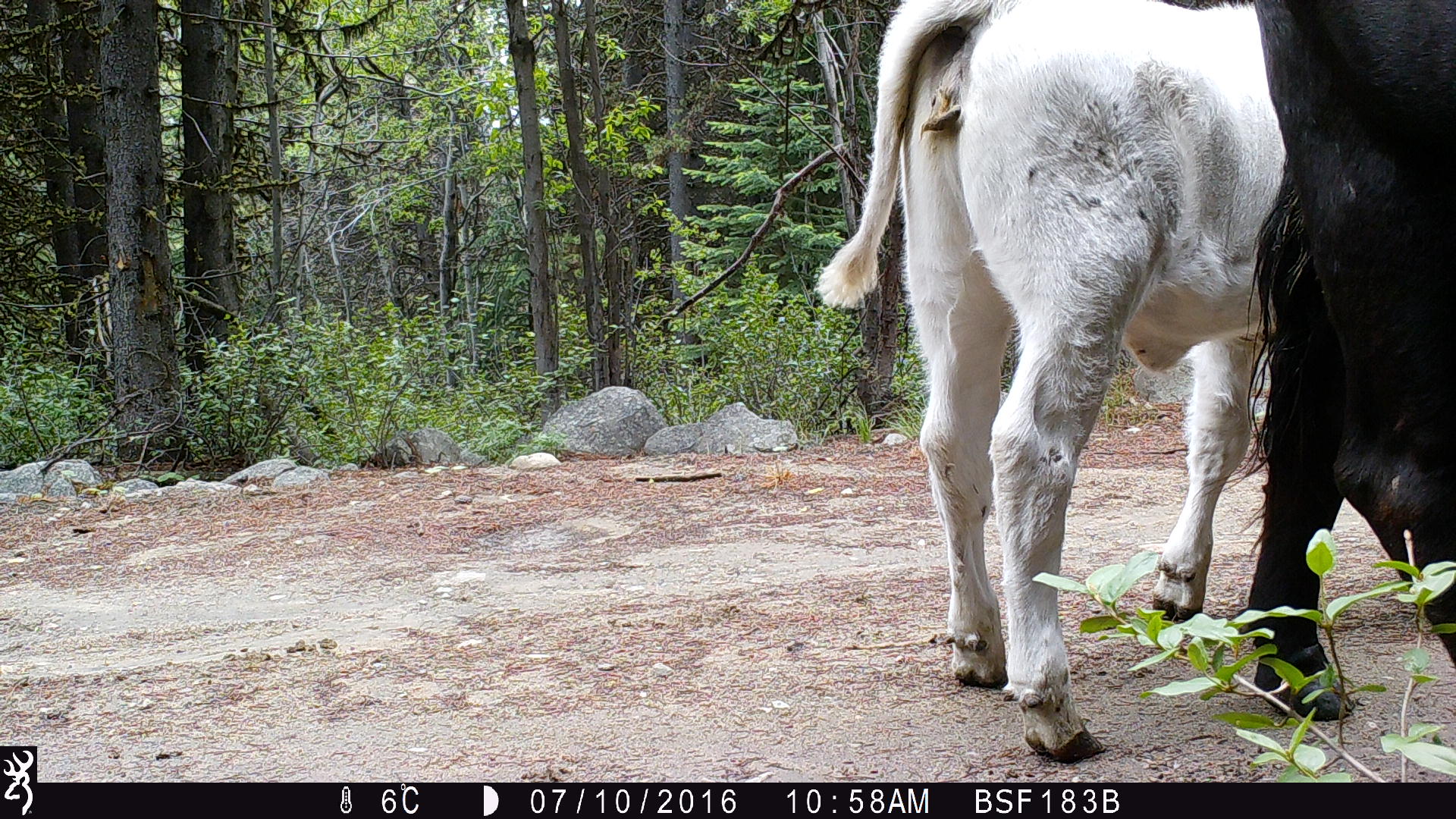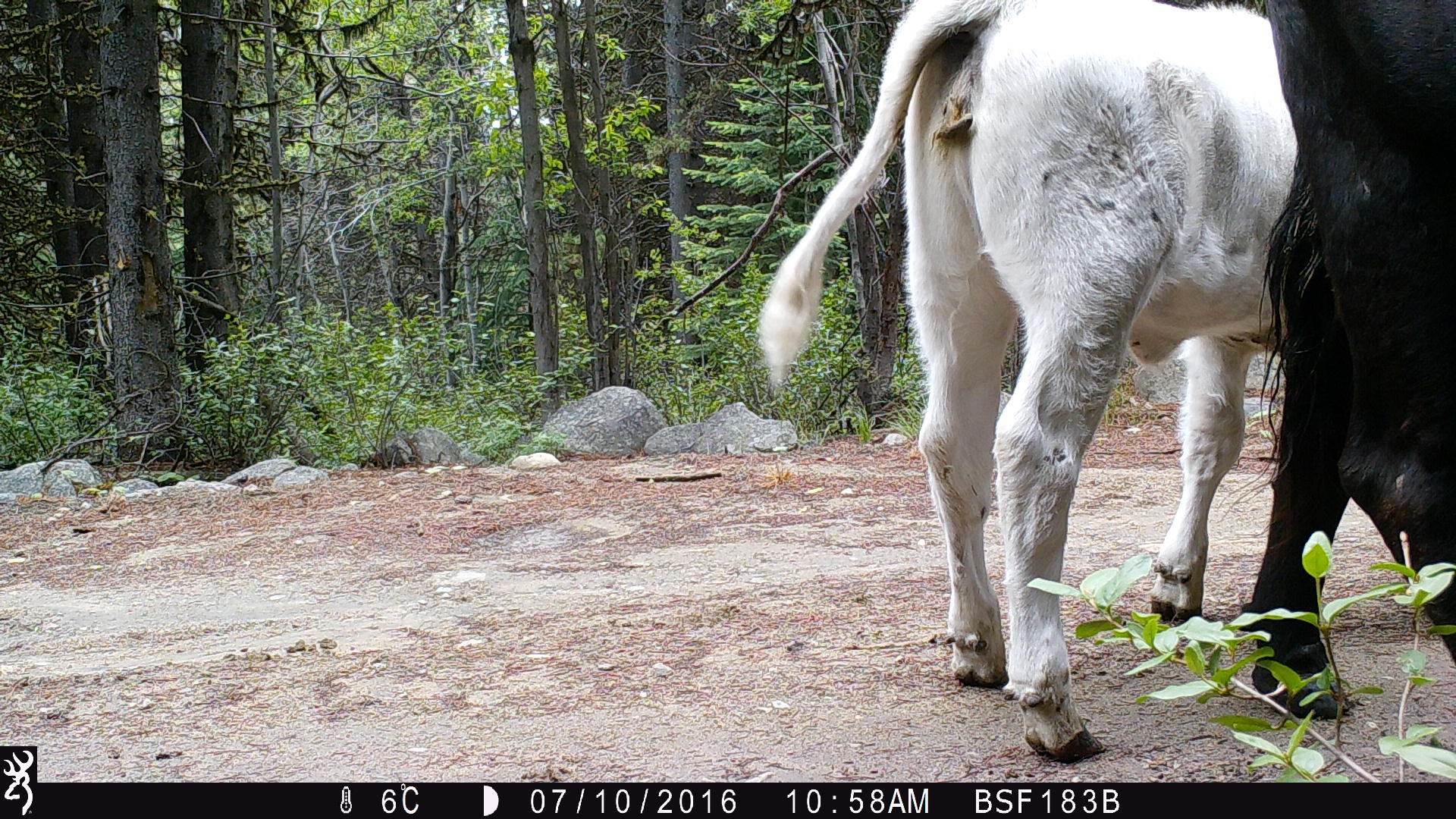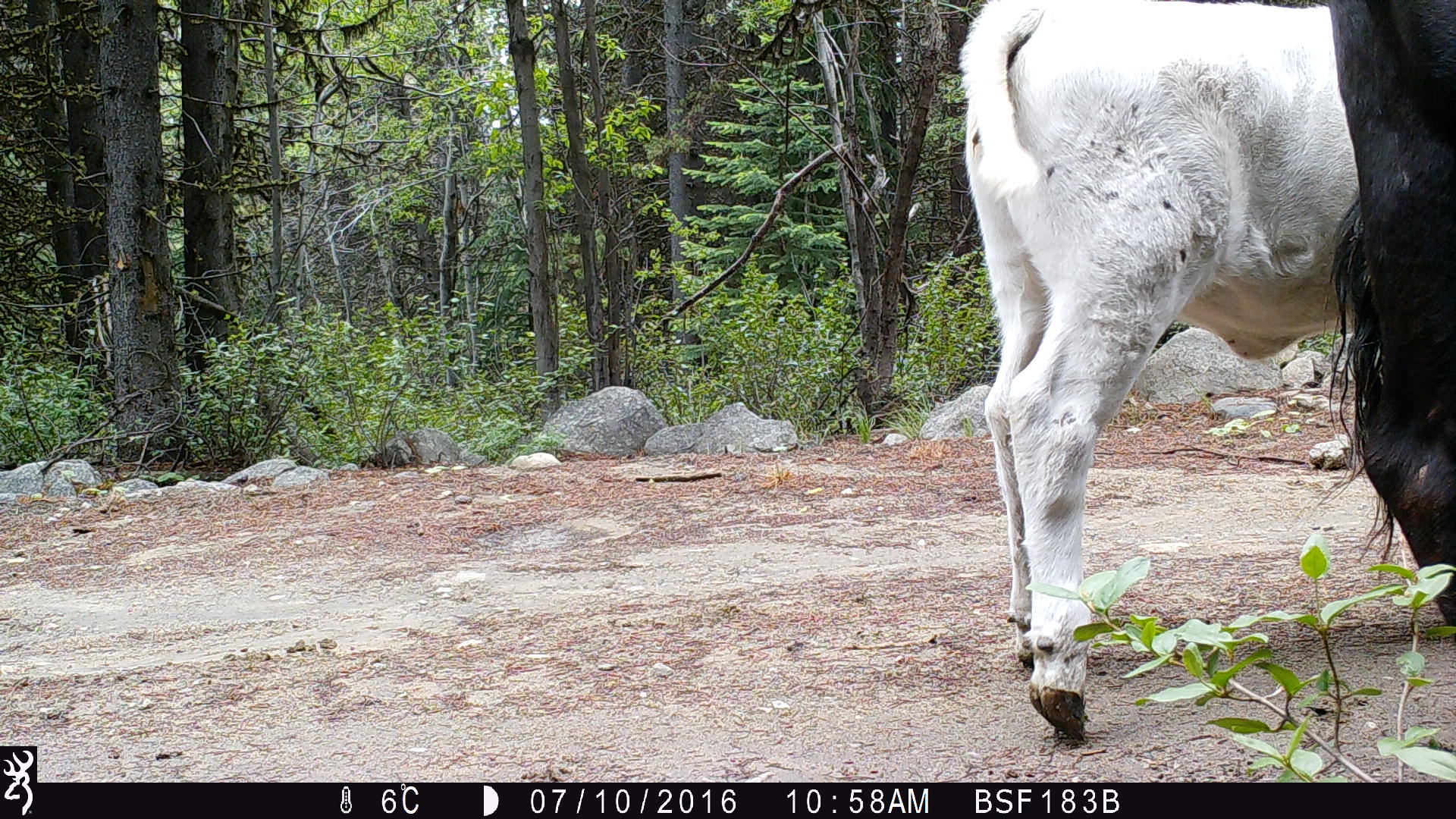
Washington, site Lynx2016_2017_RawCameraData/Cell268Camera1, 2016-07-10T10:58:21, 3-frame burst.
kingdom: Animalia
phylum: Chordata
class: Mammalia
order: Artiodactyla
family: Bovidae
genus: Bos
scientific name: Bos taurus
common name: domestic cattle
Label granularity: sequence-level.